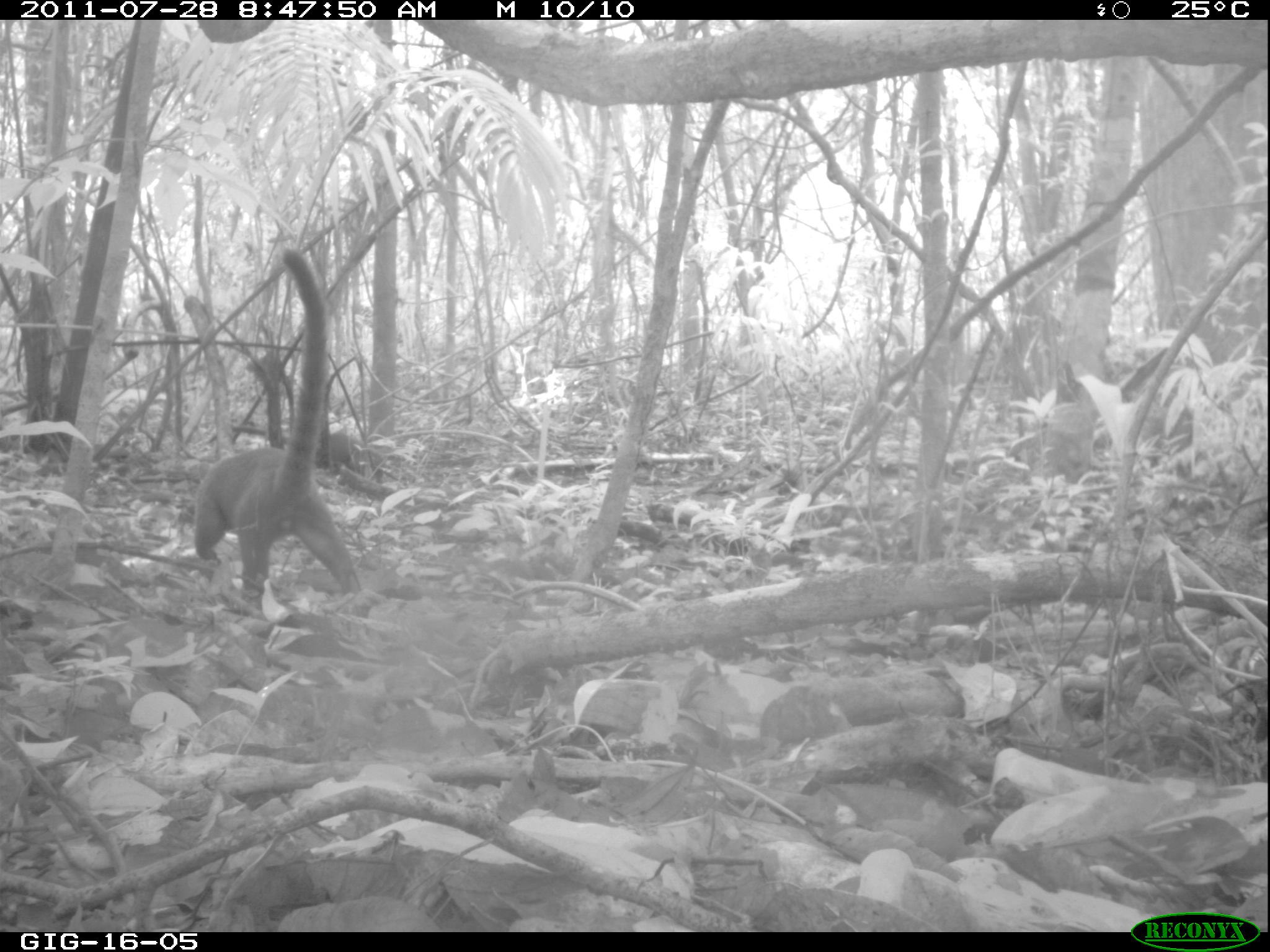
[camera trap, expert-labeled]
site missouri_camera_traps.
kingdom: Animalia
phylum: Chordata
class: Mammalia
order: Carnivora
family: Procyonidae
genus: Nasua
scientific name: Nasua narica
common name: white-nosed coati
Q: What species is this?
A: White-nosed coati (Nasua narica).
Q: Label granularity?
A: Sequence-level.